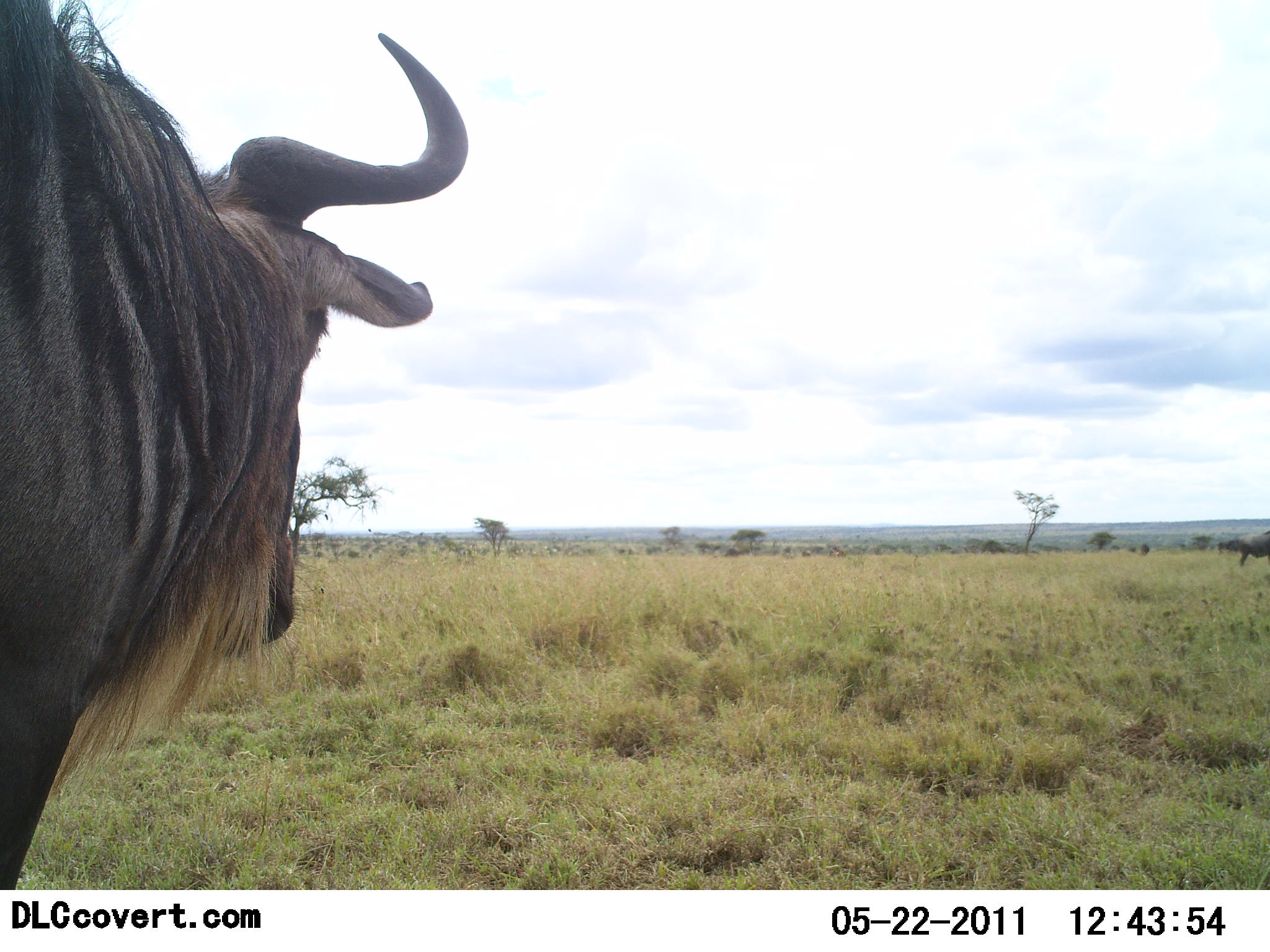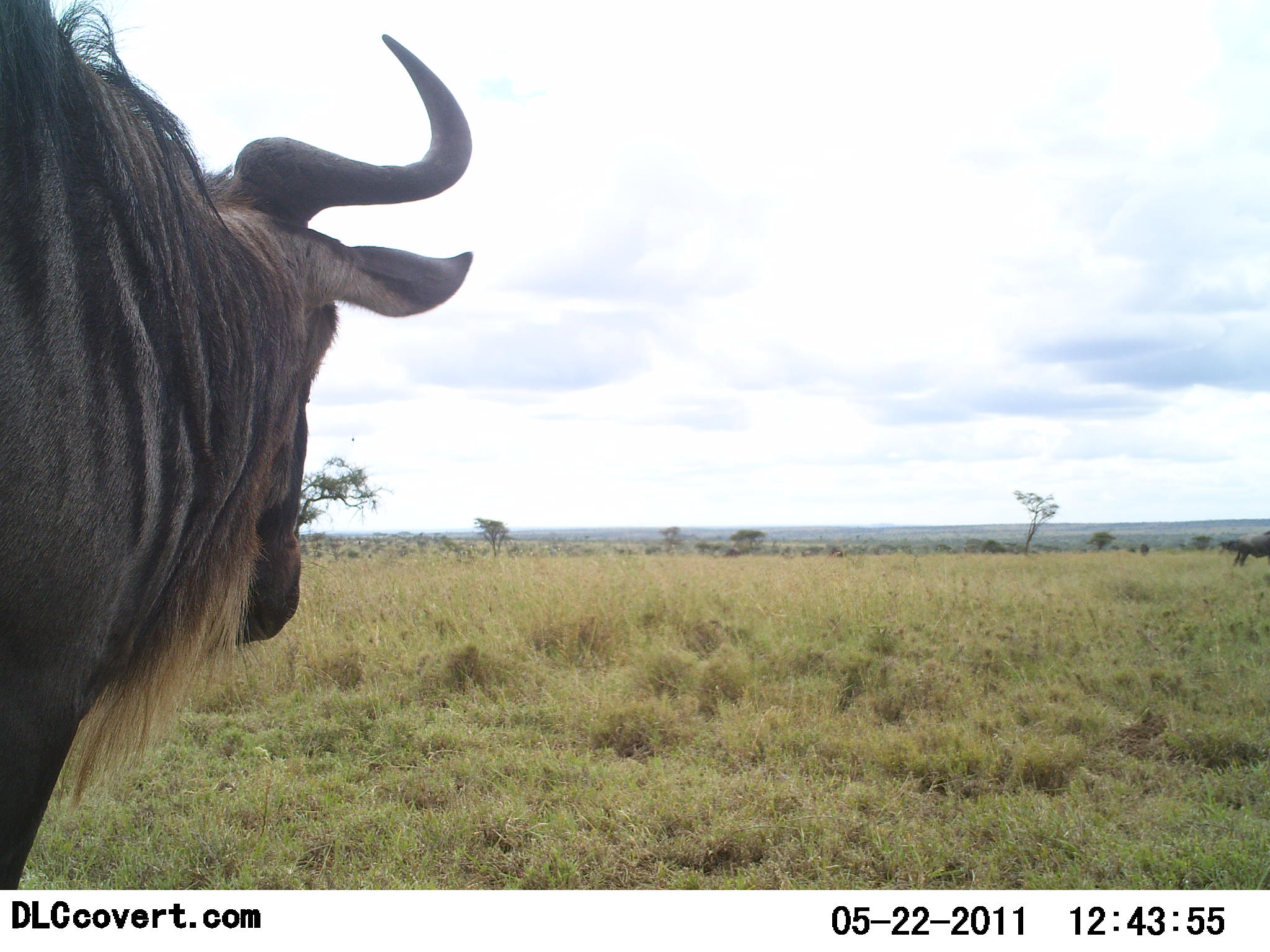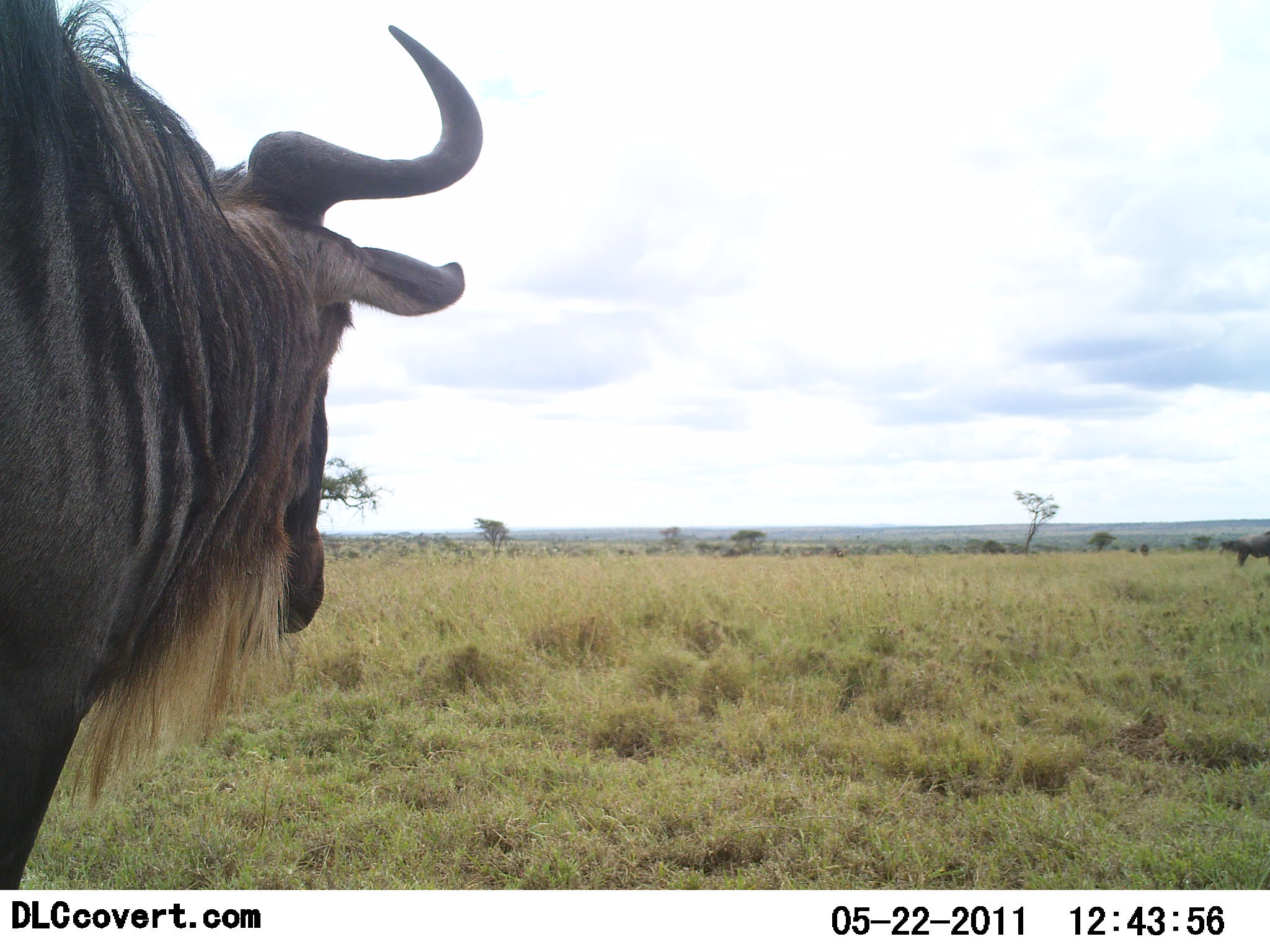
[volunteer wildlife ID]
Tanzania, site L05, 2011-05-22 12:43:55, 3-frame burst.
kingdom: Animalia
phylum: Chordata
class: Mammalia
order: Artiodactyla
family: Bovidae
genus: Connochaetes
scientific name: Connochaetes taurinus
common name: blue wildebeest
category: wildebeest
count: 1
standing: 91%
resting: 0%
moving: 9%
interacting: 0%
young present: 0%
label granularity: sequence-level